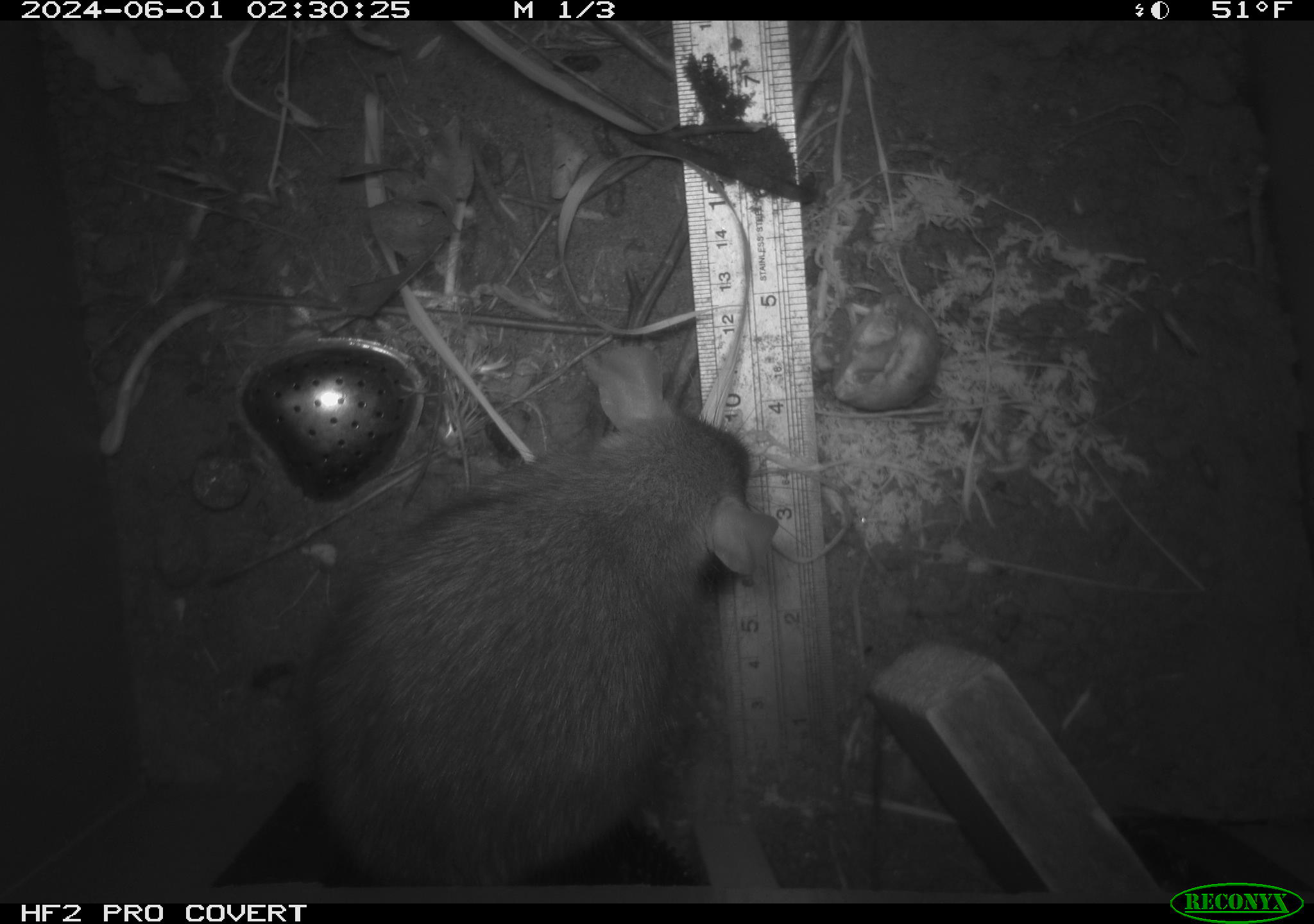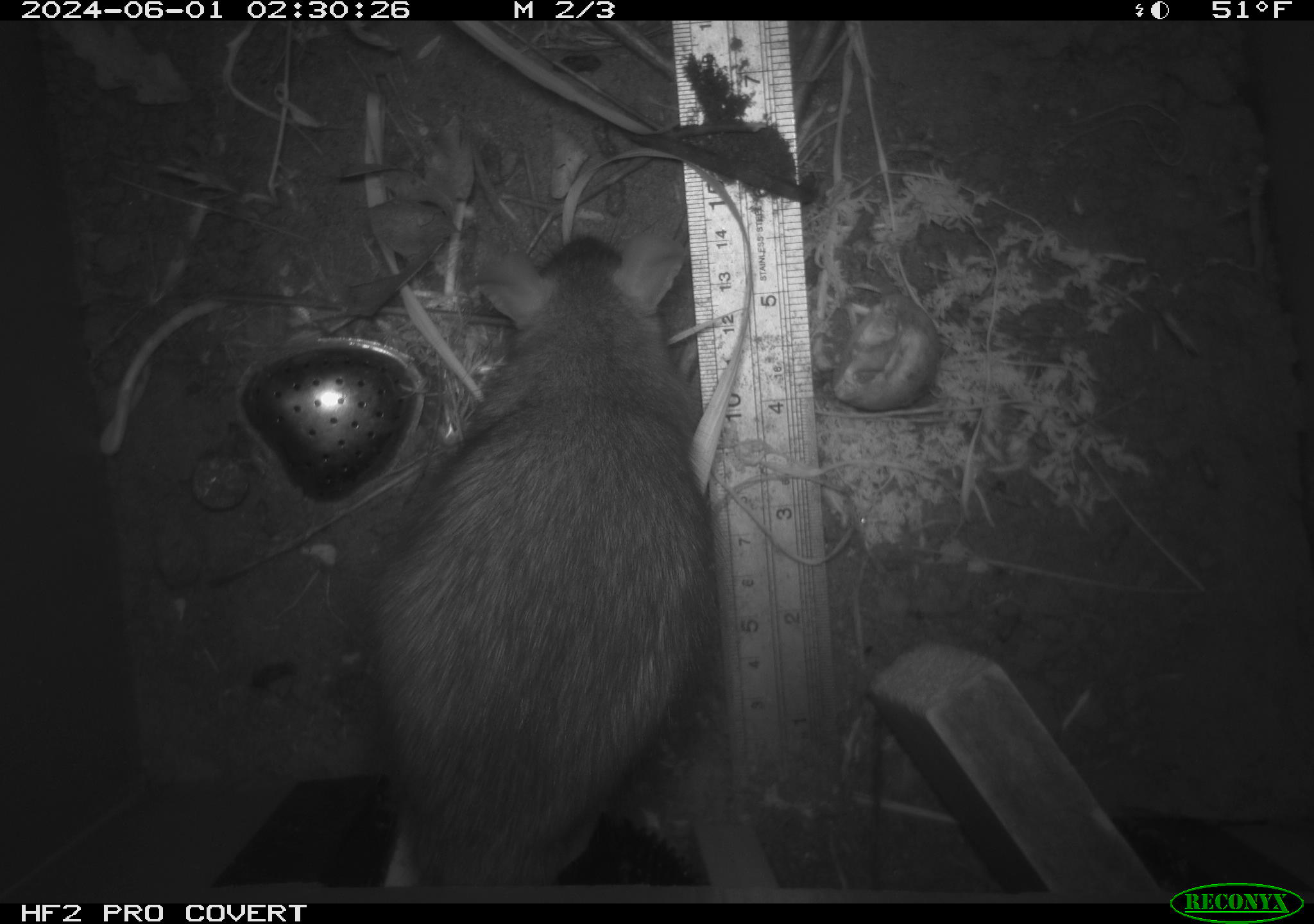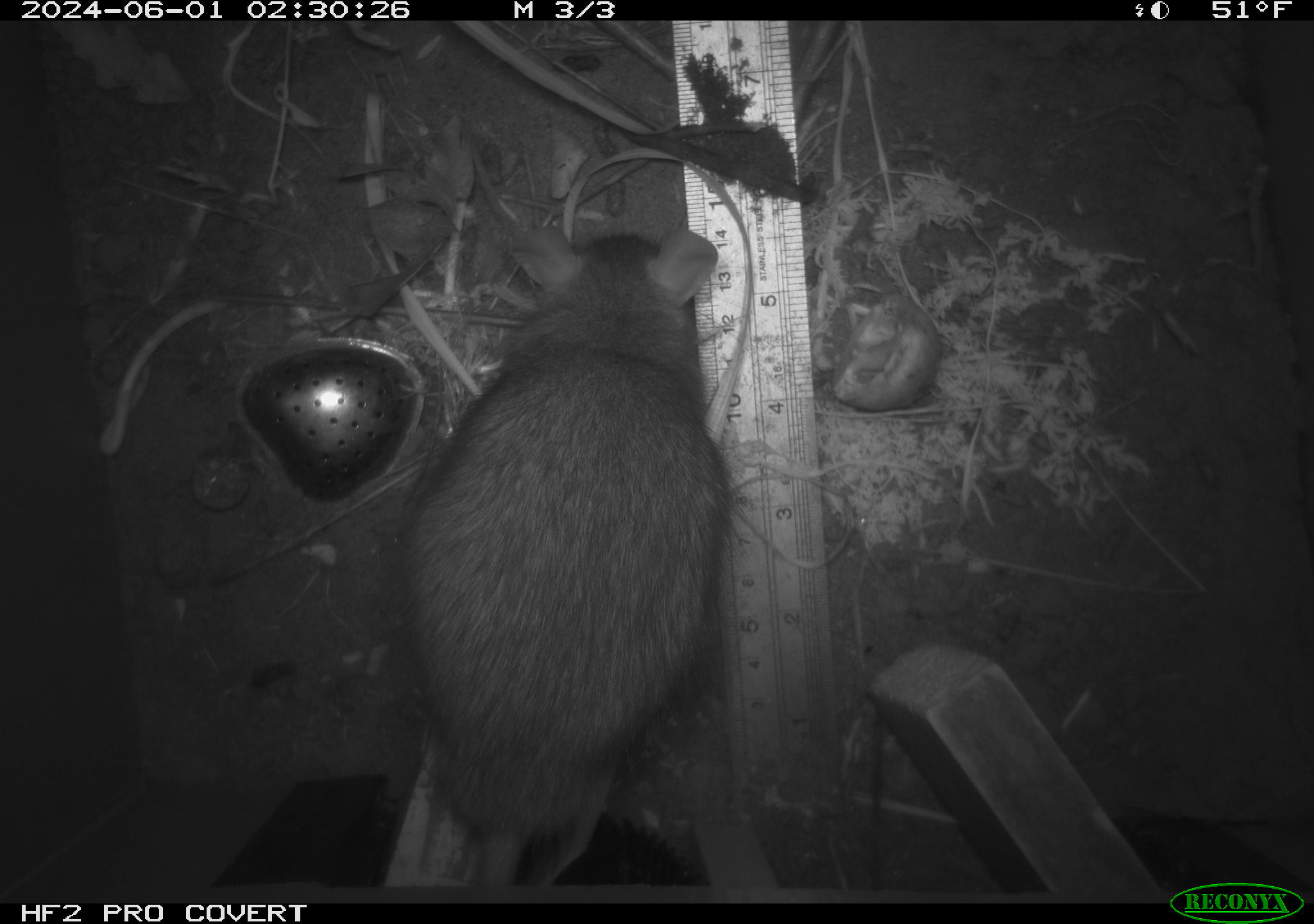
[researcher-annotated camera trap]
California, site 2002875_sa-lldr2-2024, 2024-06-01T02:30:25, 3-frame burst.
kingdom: Animalia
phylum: Chordata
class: Mammalia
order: Rodentia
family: Muridae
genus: Rattus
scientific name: Rattus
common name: rat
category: rattus species